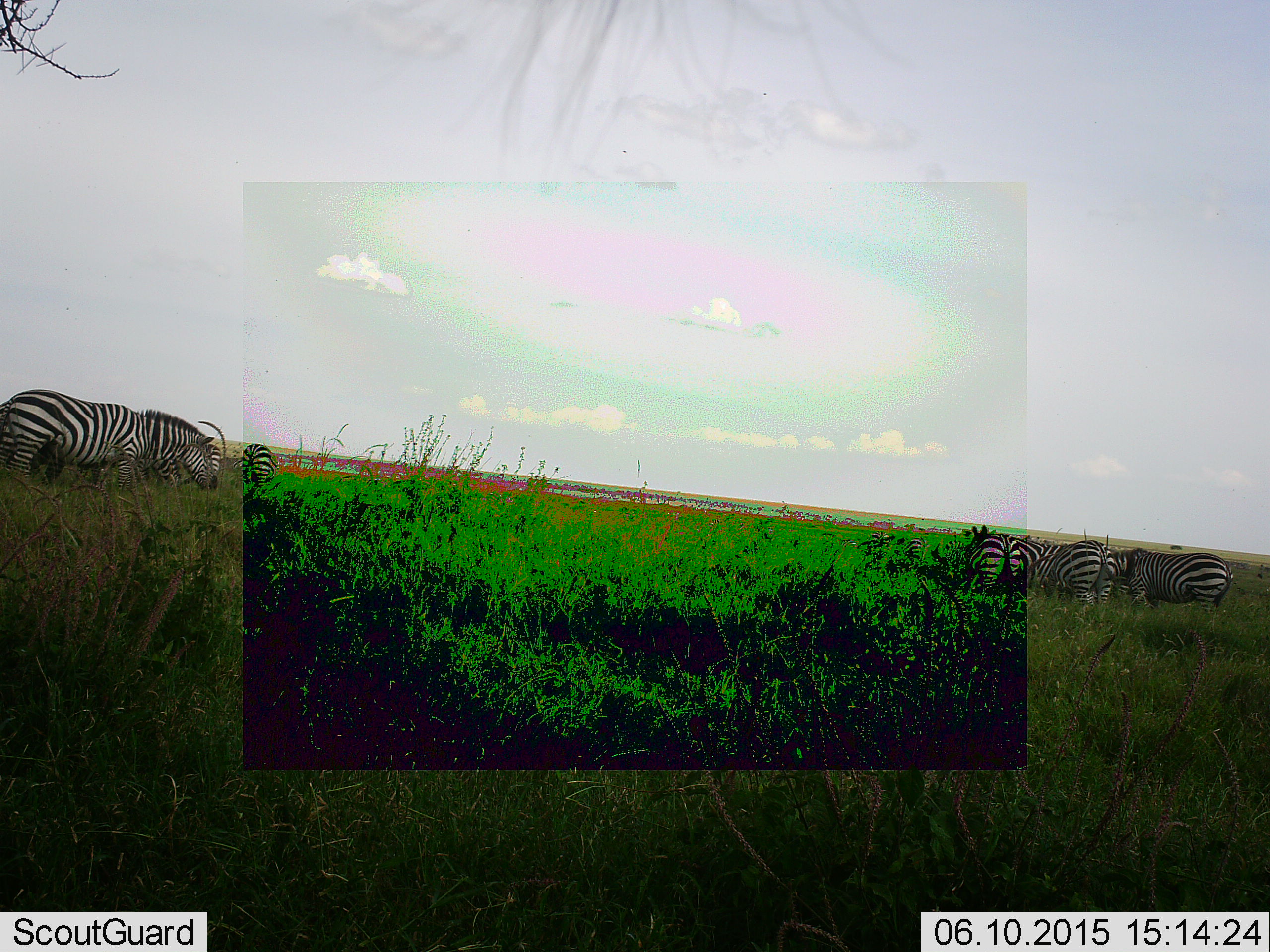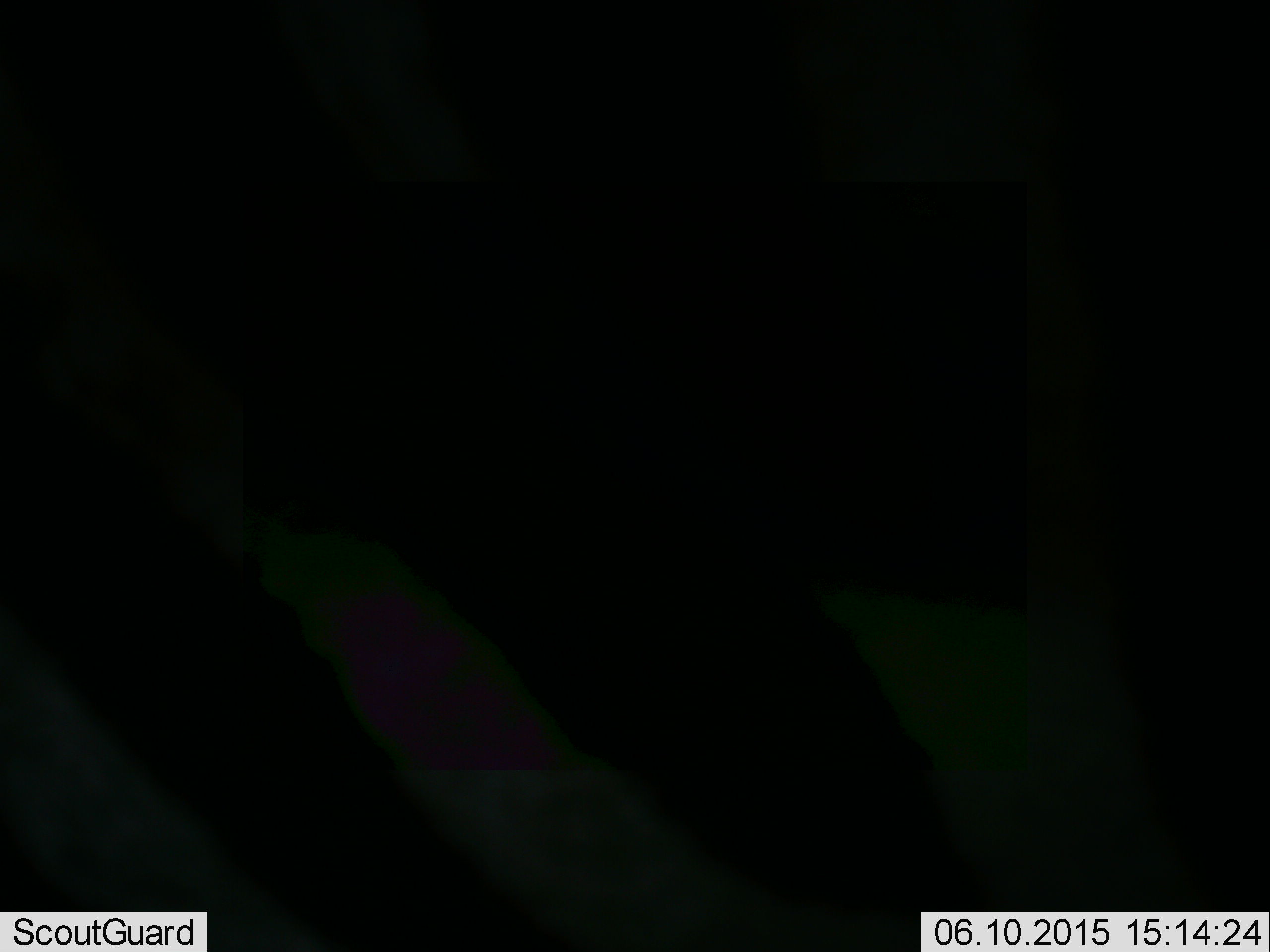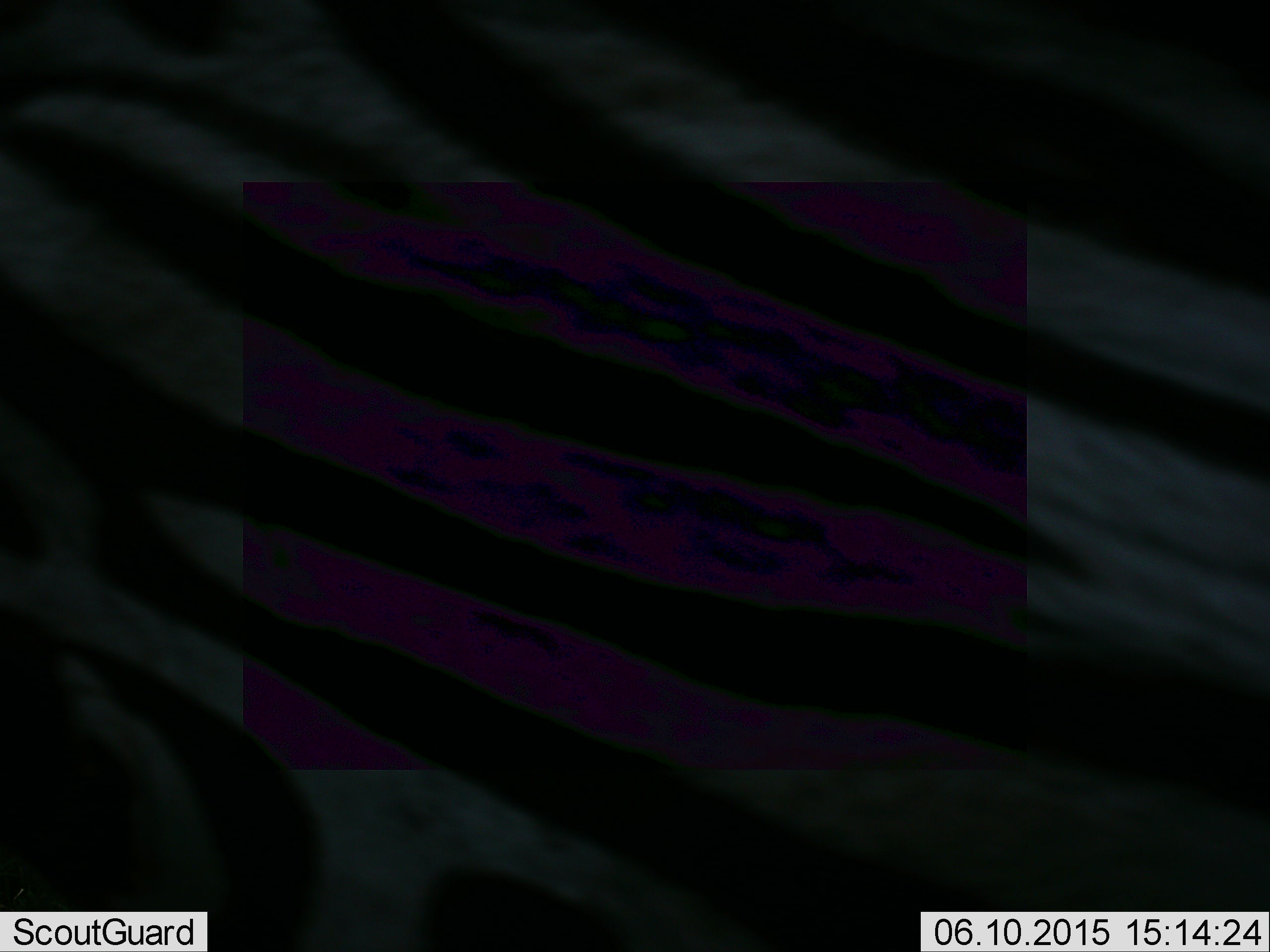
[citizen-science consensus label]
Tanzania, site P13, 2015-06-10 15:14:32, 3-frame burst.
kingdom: Animalia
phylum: Chordata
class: Mammalia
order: Perissodactyla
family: Equidae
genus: Equus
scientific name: Equus quagga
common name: plains zebra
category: zebra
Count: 7.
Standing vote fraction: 50%.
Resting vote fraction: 0%.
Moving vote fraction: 50%.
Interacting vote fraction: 0%.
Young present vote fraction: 0%.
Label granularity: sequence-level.